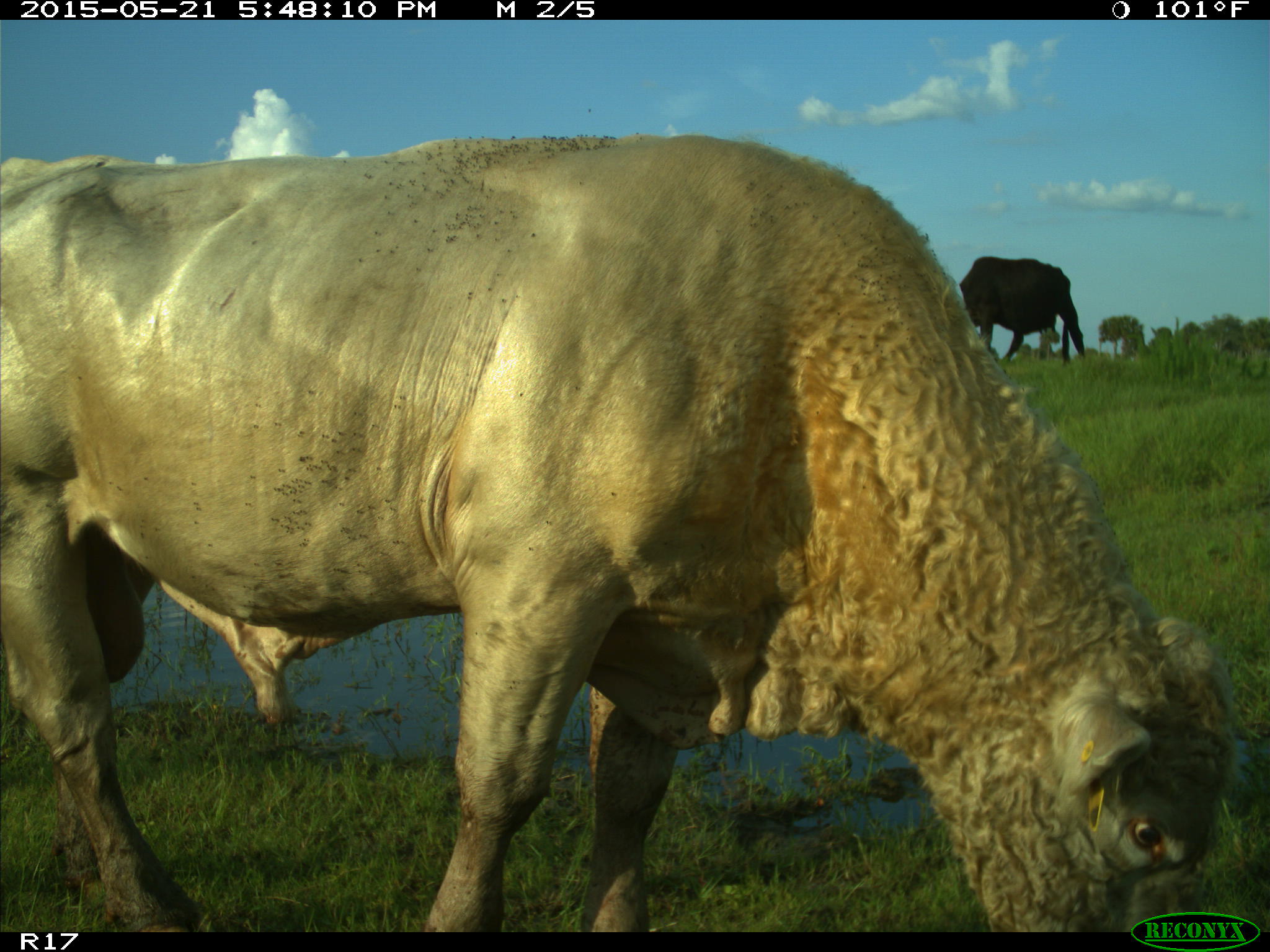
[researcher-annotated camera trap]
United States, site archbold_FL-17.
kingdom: Animalia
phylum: Chordata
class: Mammalia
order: Artiodactyla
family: Bovidae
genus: Bos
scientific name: Bos taurus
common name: domestic cow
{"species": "Bos taurus (domestic cow)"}